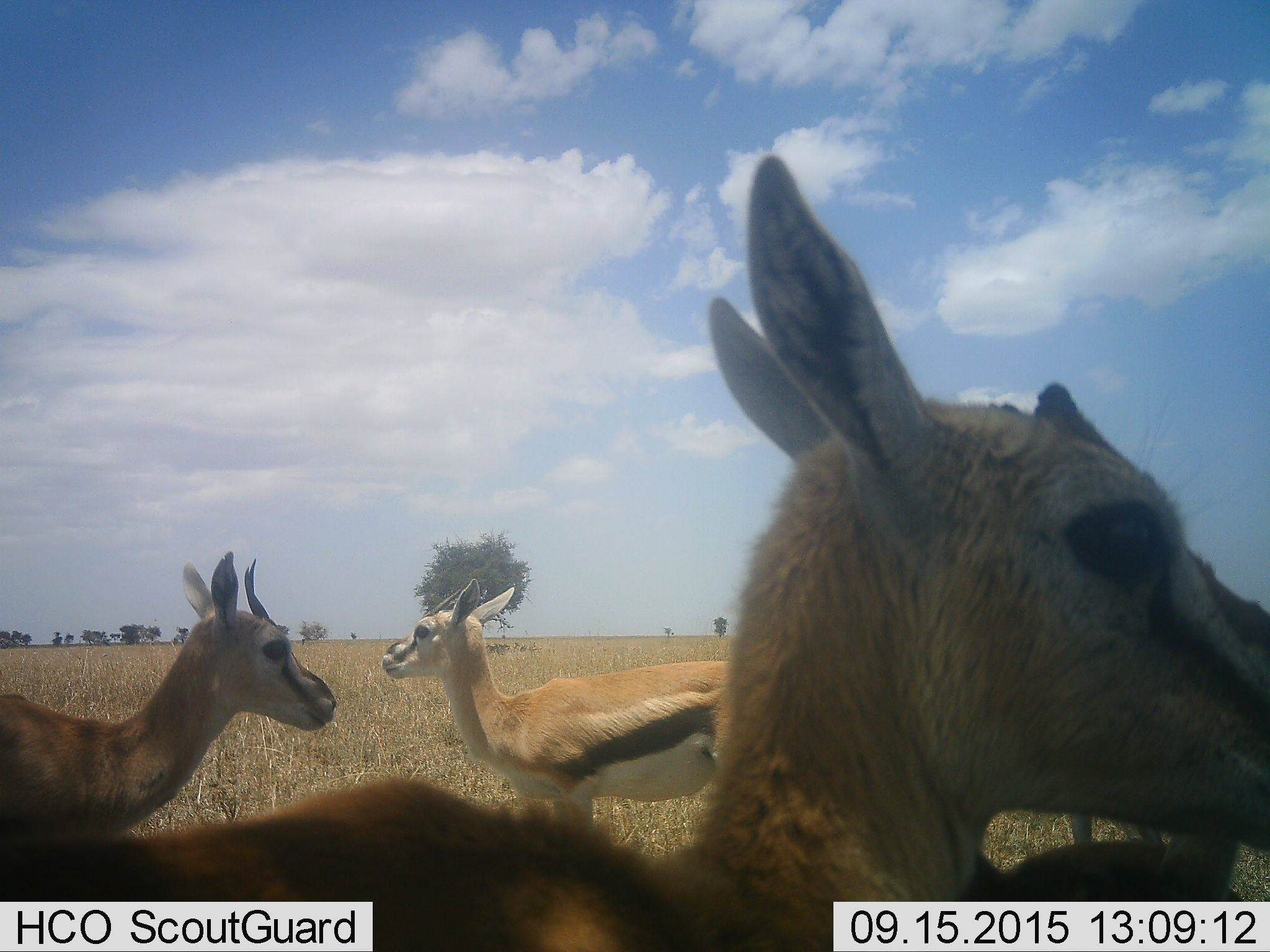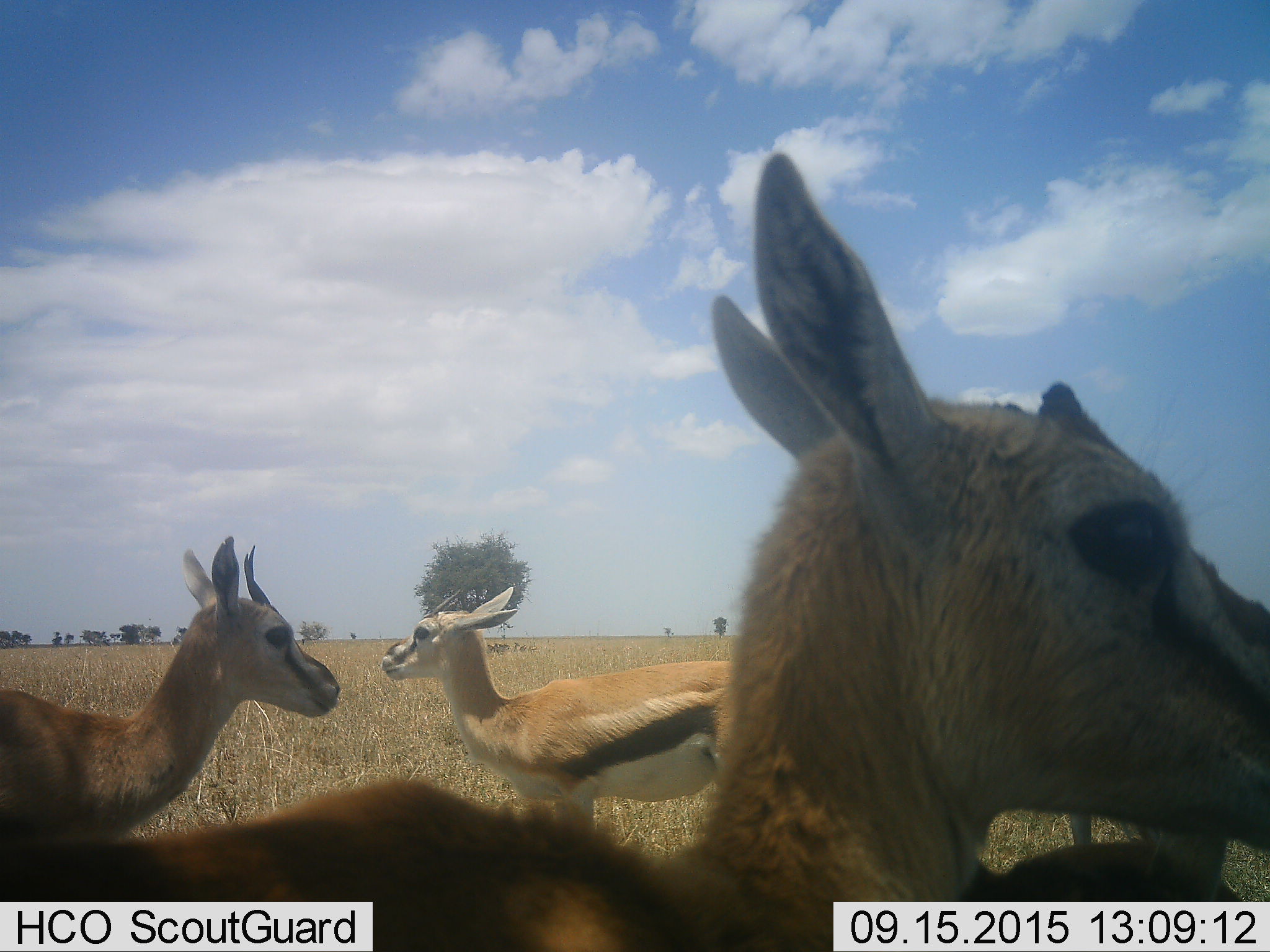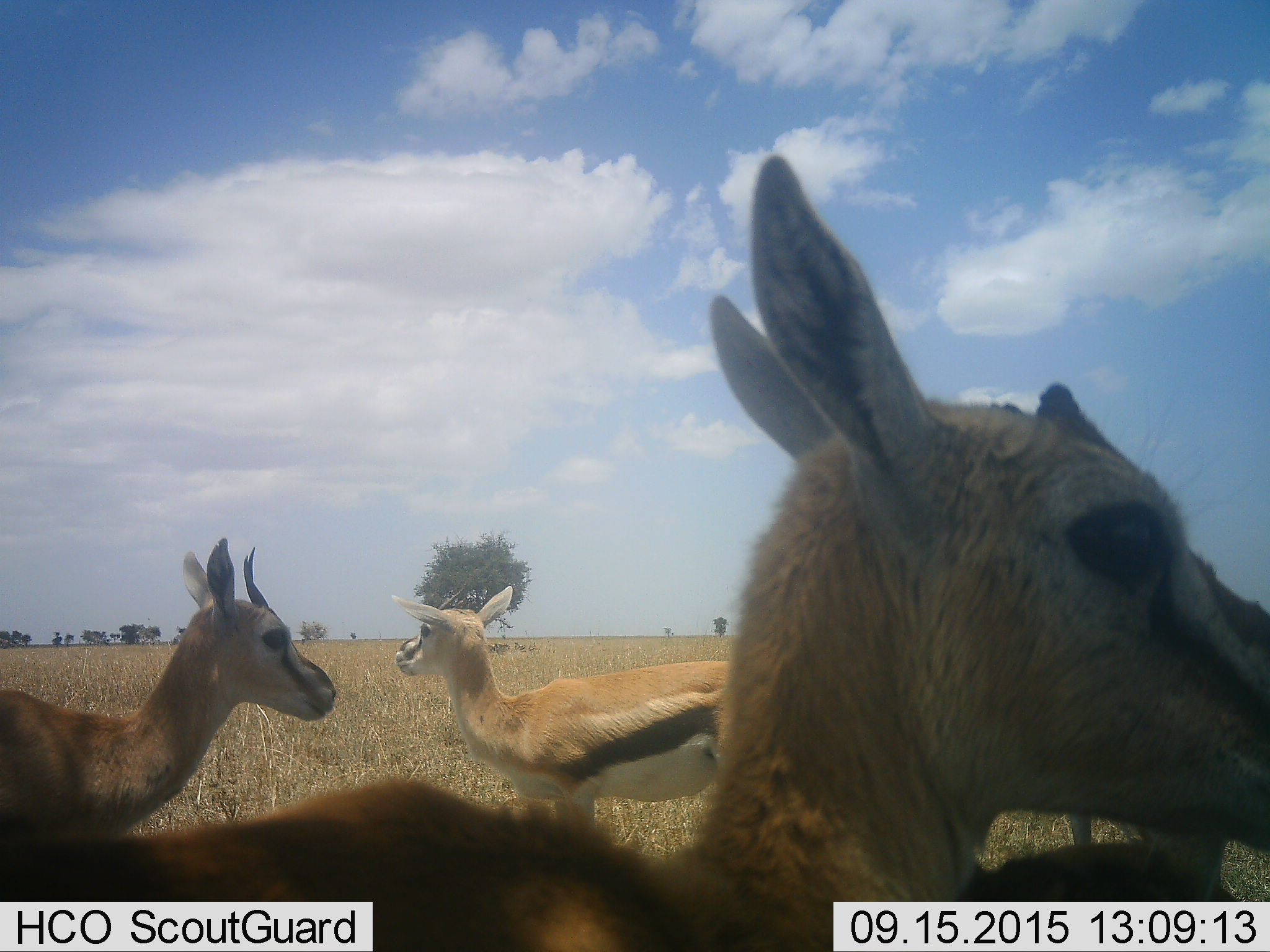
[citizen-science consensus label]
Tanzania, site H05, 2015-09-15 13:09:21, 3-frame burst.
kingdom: Animalia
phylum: Chordata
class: Mammalia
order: Artiodactyla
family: Bovidae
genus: Eudorcas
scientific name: Eudorcas thomsonii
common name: thomson's gazelle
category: gazellethomsons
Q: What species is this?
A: Gazellethomsons (thomson's gazelle) (Eudorcas thomsonii).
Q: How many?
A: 5.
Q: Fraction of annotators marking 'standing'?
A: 100%.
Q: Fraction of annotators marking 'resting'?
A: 0%.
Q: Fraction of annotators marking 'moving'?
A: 0%.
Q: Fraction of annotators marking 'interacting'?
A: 0%.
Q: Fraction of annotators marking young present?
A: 11%.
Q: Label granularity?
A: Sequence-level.